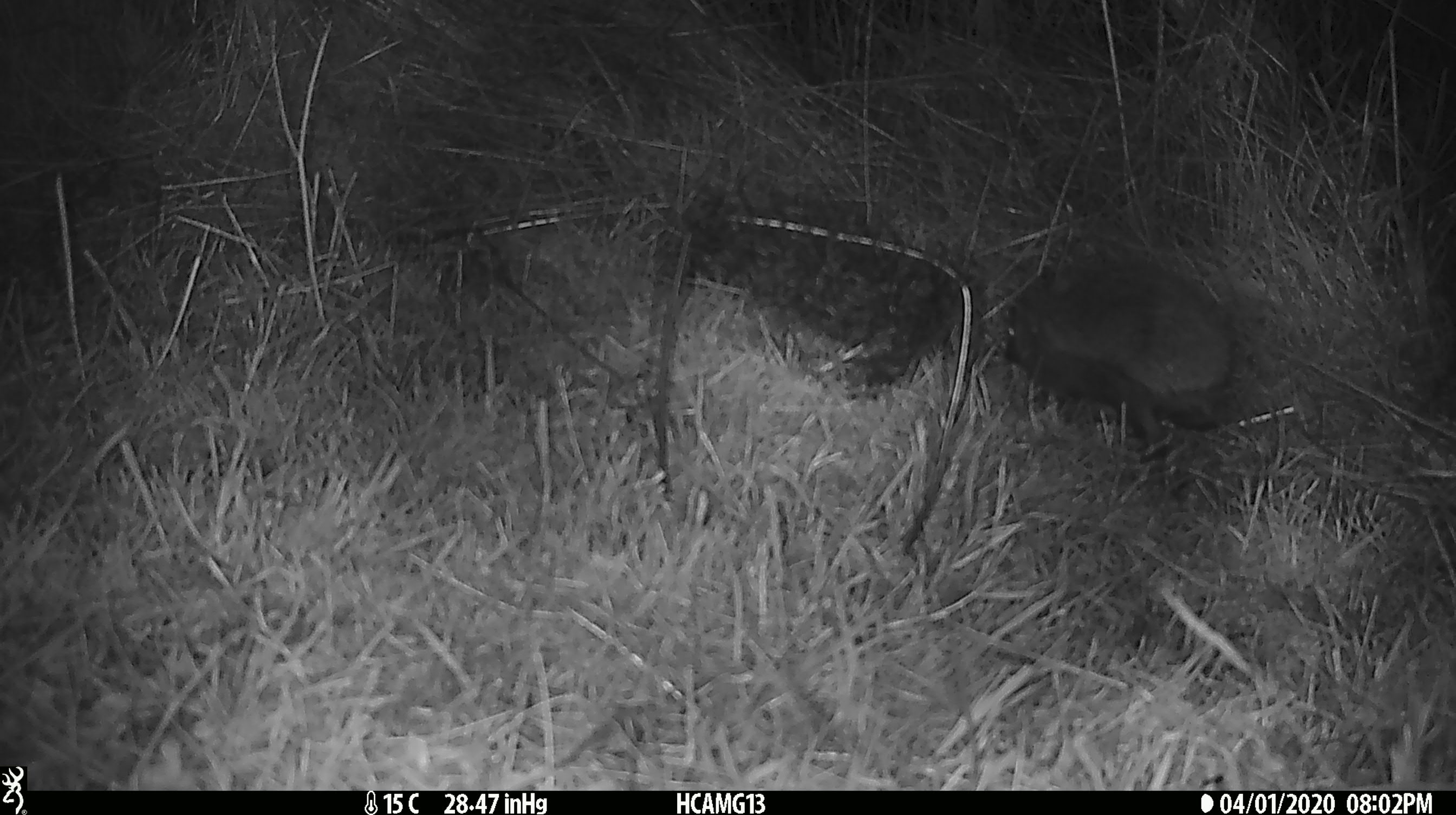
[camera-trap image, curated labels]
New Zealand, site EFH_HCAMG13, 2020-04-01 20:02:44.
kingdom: Animalia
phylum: Chordata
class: Mammalia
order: Eulipotyphla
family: Erinaceidae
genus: Erinaceus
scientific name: Erinaceus europaeus europaeus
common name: european hedgehog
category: hedgehog